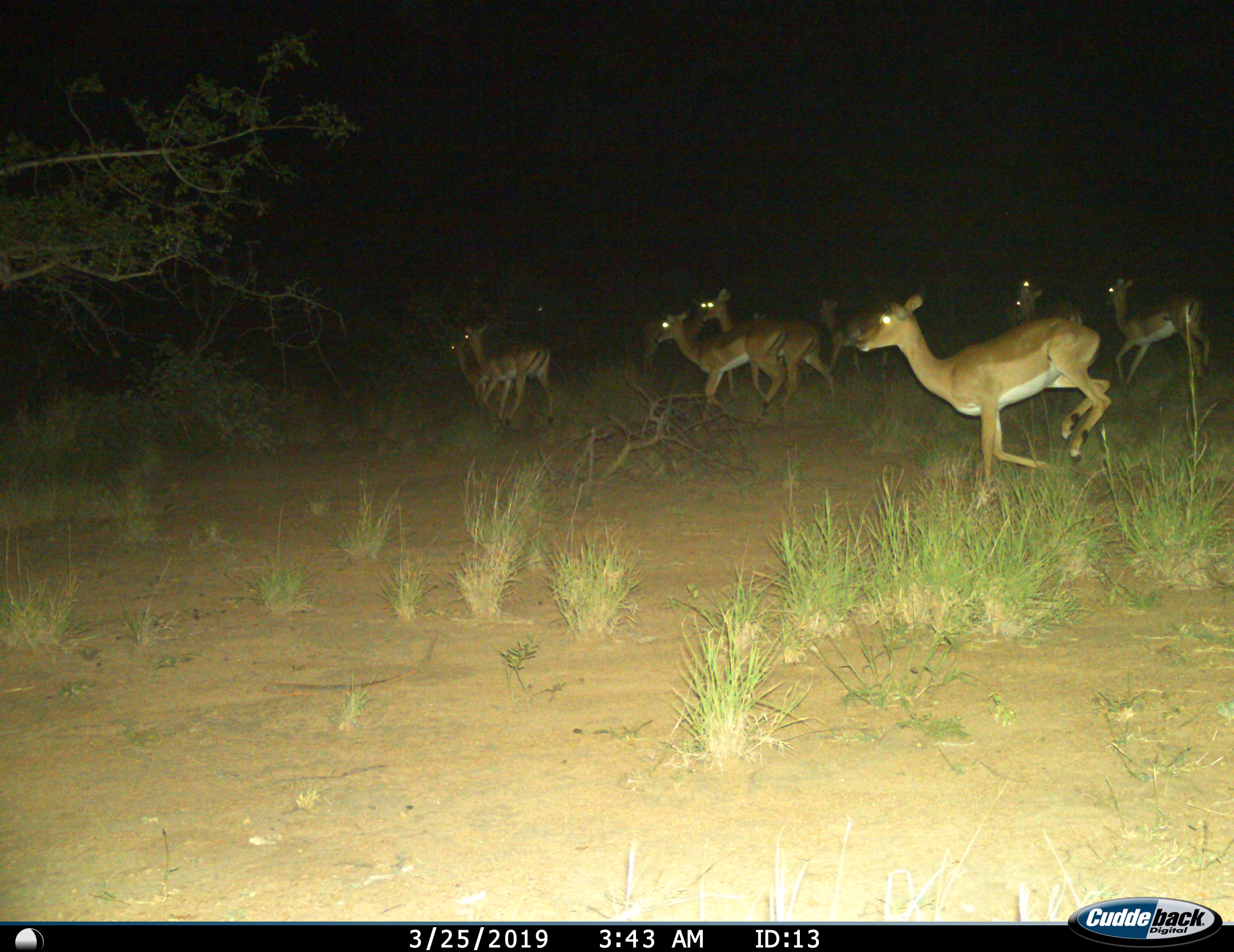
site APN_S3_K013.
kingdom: Animalia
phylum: Chordata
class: Mammalia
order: Artiodactyla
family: Bovidae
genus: Aepyceros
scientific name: Aepyceros melampus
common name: impala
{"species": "impala (Aepyceros melampus)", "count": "11-50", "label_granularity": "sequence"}